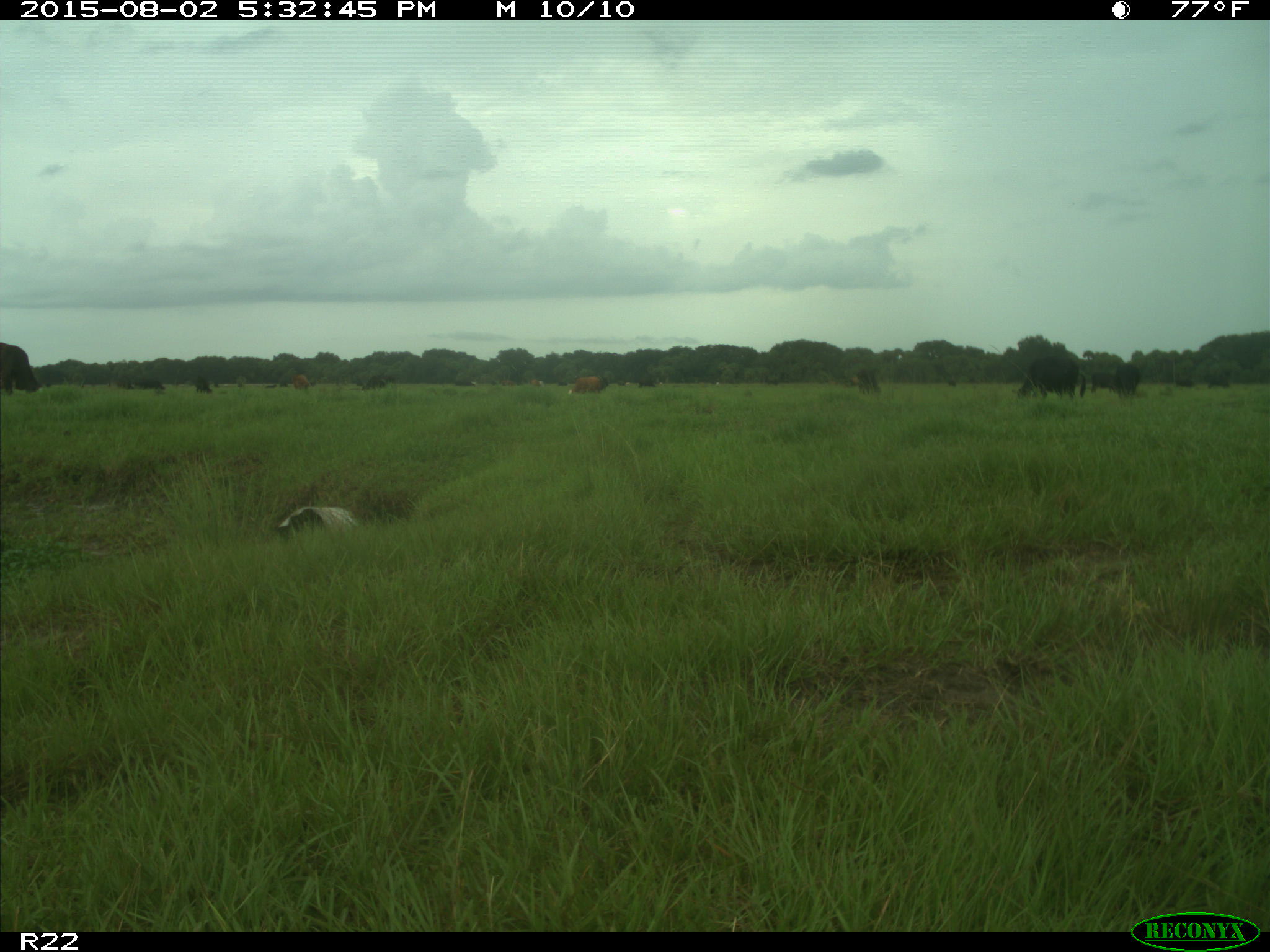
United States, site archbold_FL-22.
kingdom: Animalia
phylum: Chordata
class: Mammalia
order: Artiodactyla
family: Bovidae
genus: Bos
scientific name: Bos taurus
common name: domestic cow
Bos taurus (domestic cow).